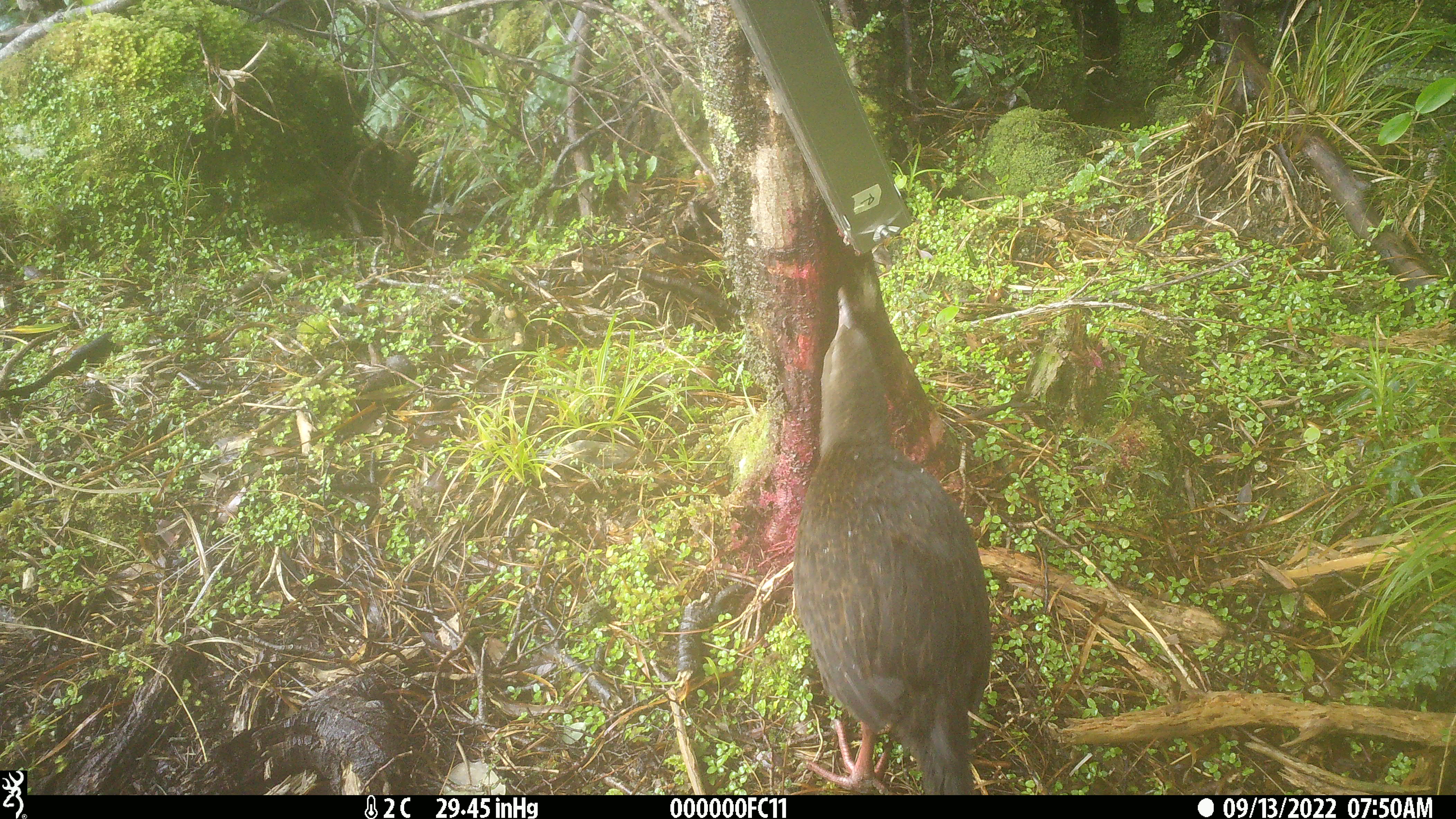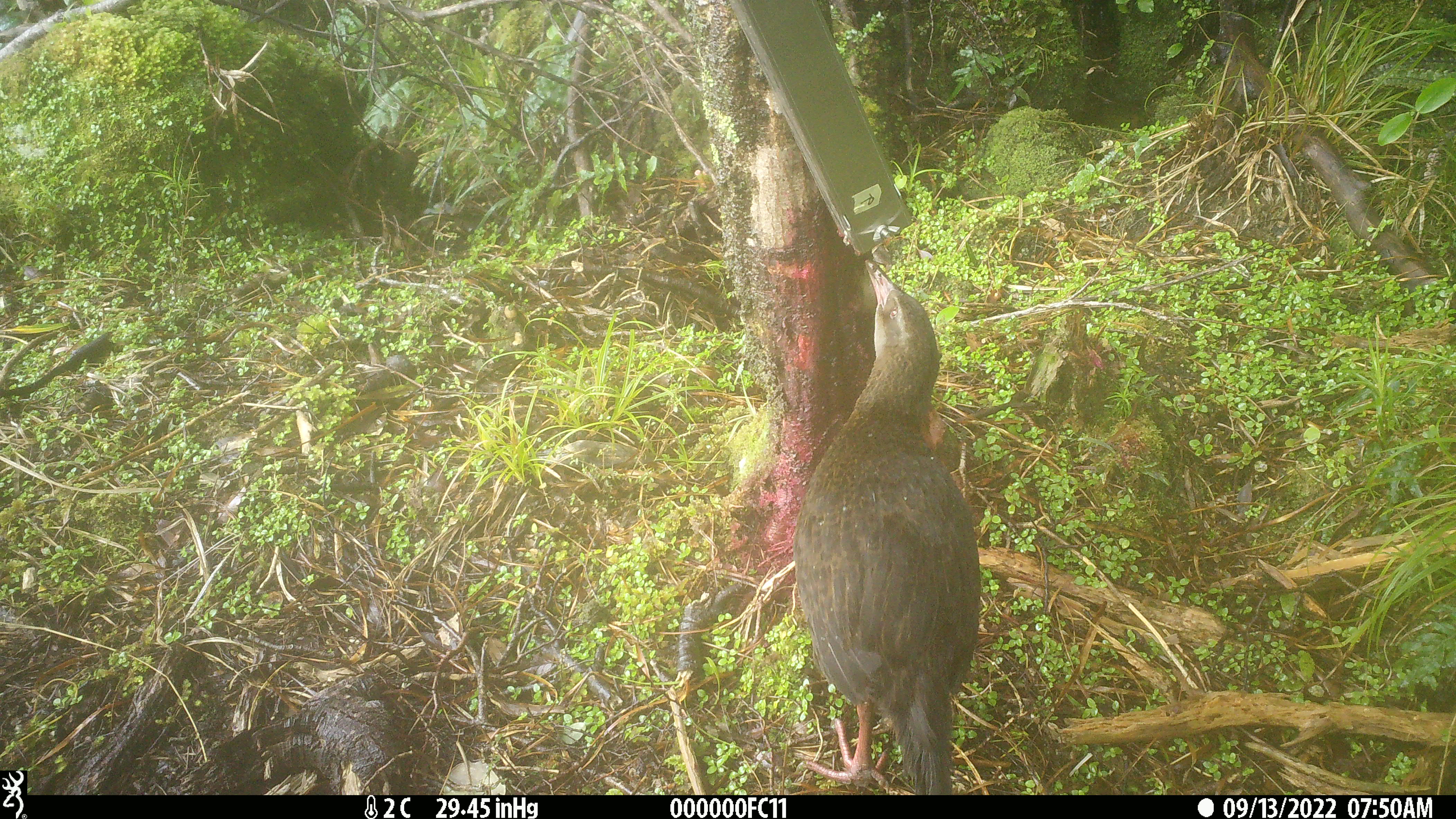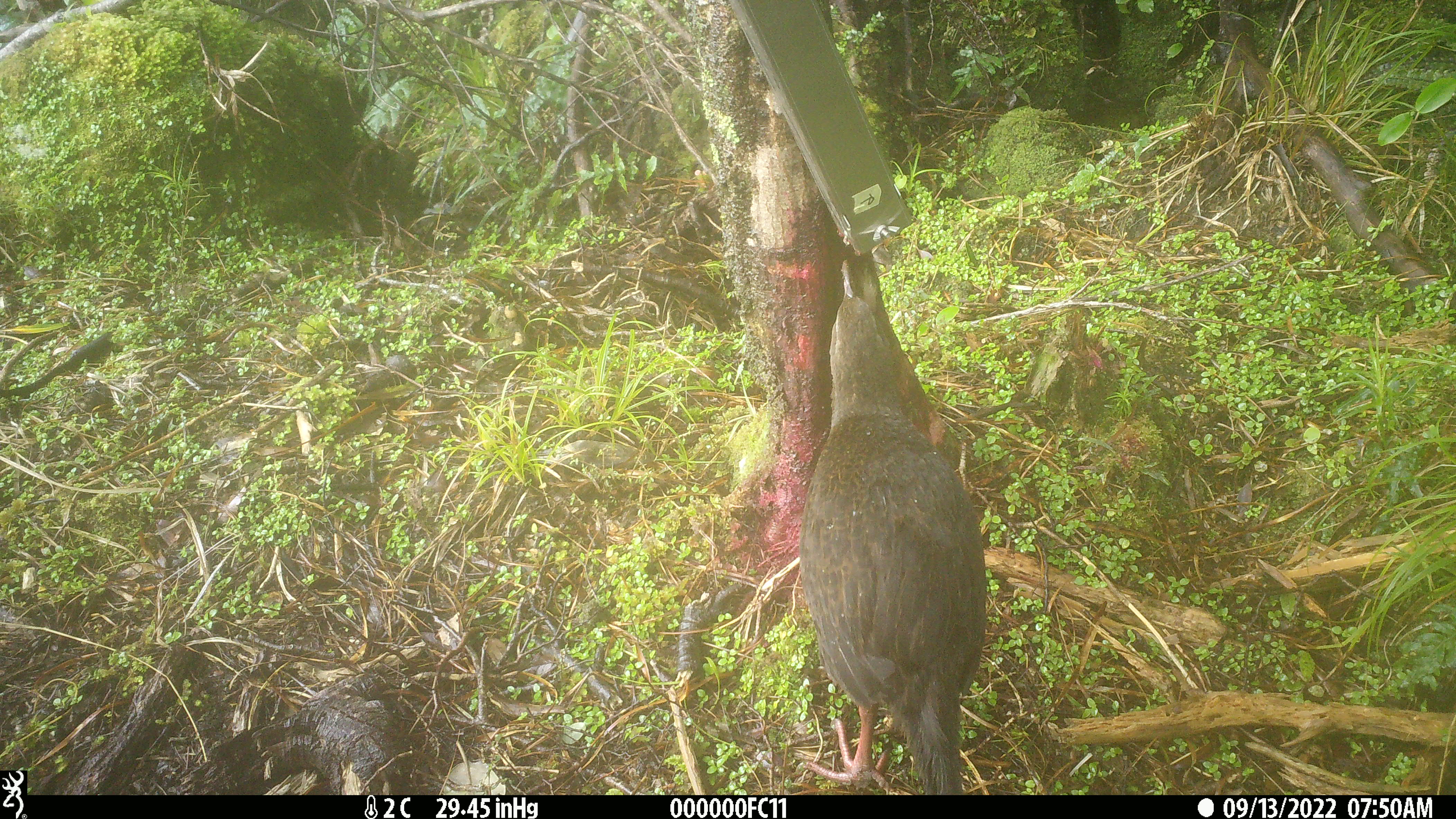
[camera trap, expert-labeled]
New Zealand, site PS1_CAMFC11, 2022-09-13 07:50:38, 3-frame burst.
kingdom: Animalia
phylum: Chordata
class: Aves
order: Gruiformes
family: Rallidae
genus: Gallirallus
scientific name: Gallirallus australis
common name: weka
Weka (Gallirallus australis).